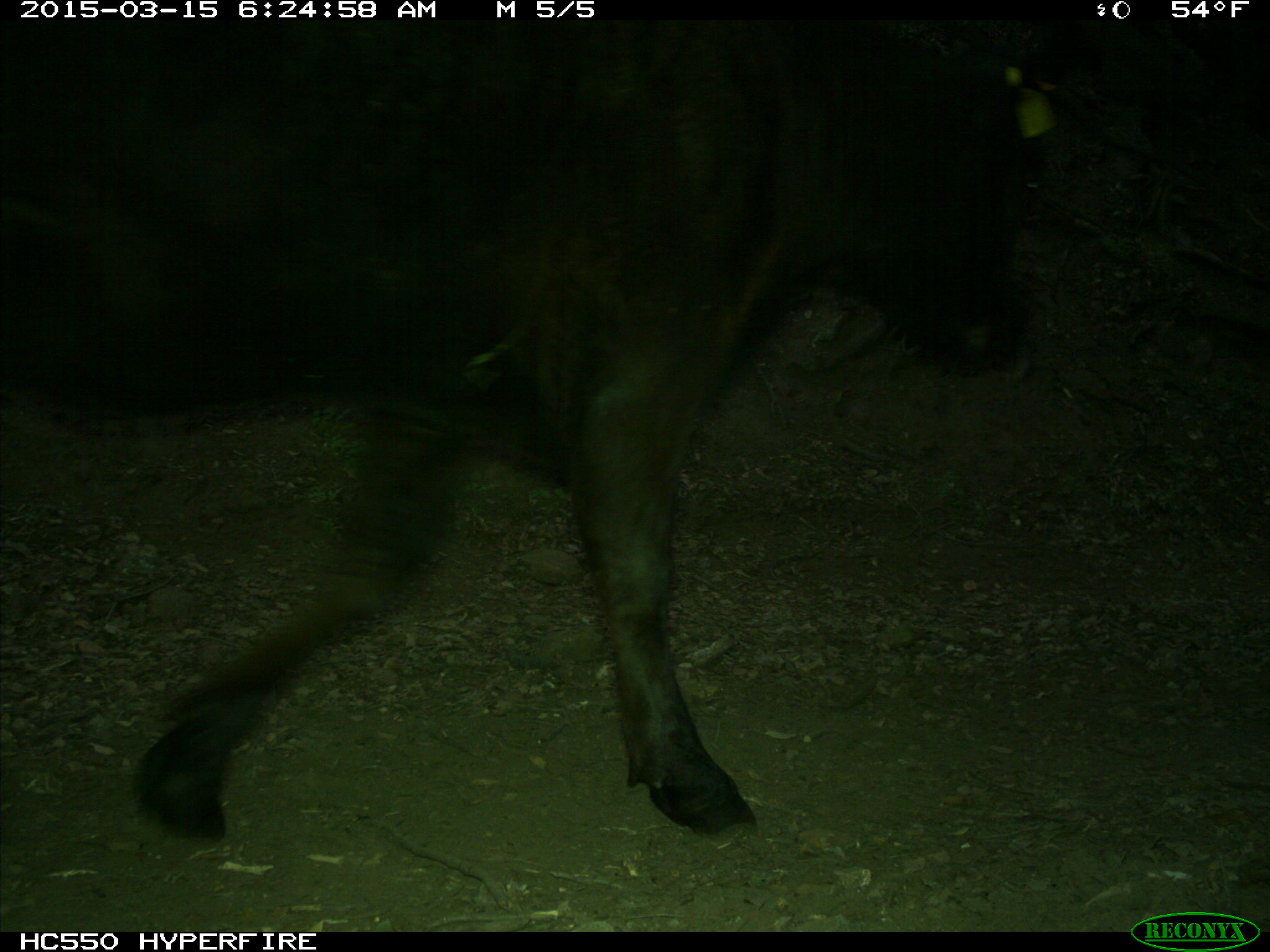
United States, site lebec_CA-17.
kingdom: Animalia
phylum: Chordata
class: Mammalia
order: Artiodactyla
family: Bovidae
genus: Bos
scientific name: Bos taurus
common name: domestic cow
Bos taurus (domestic cow).